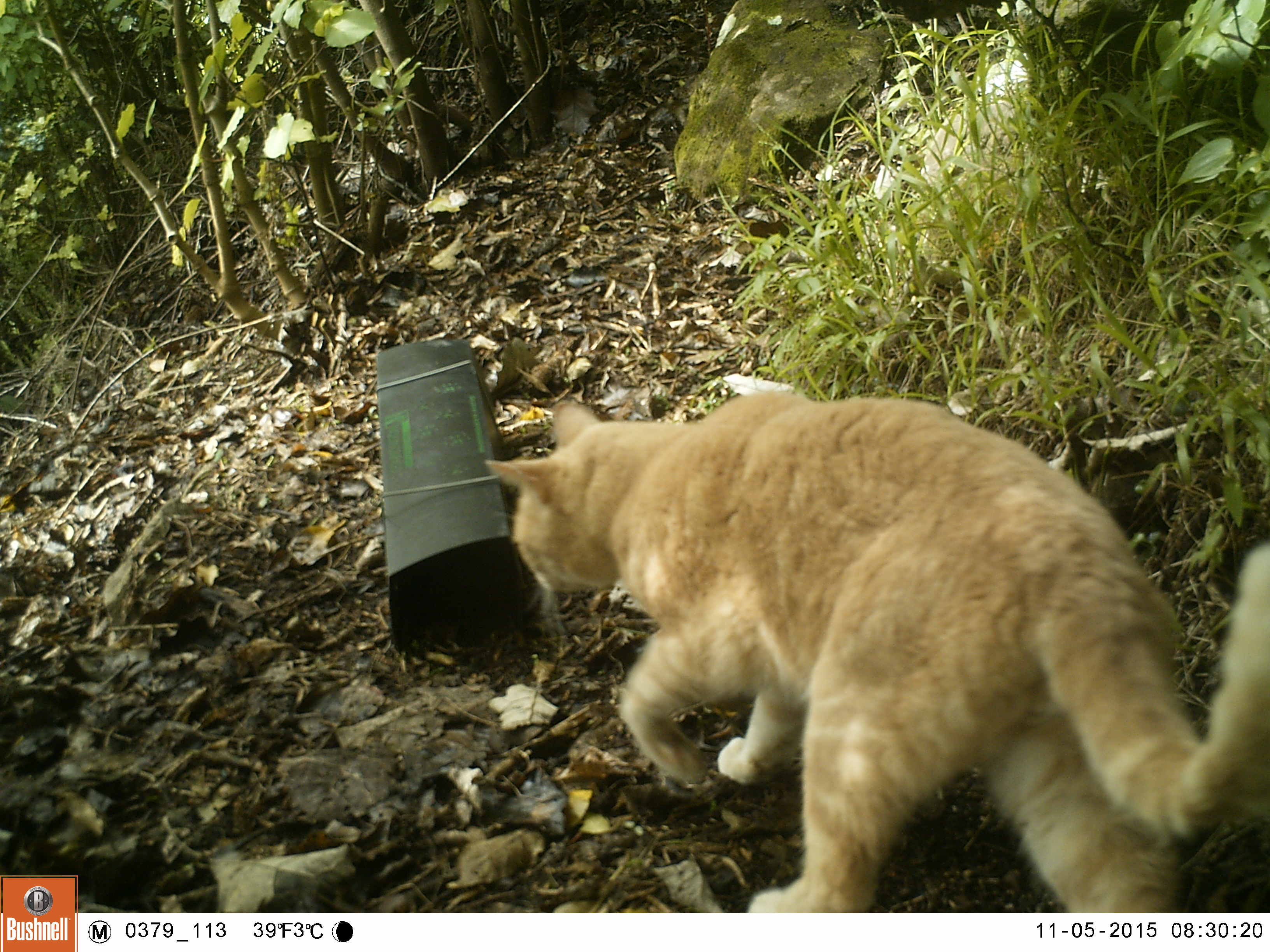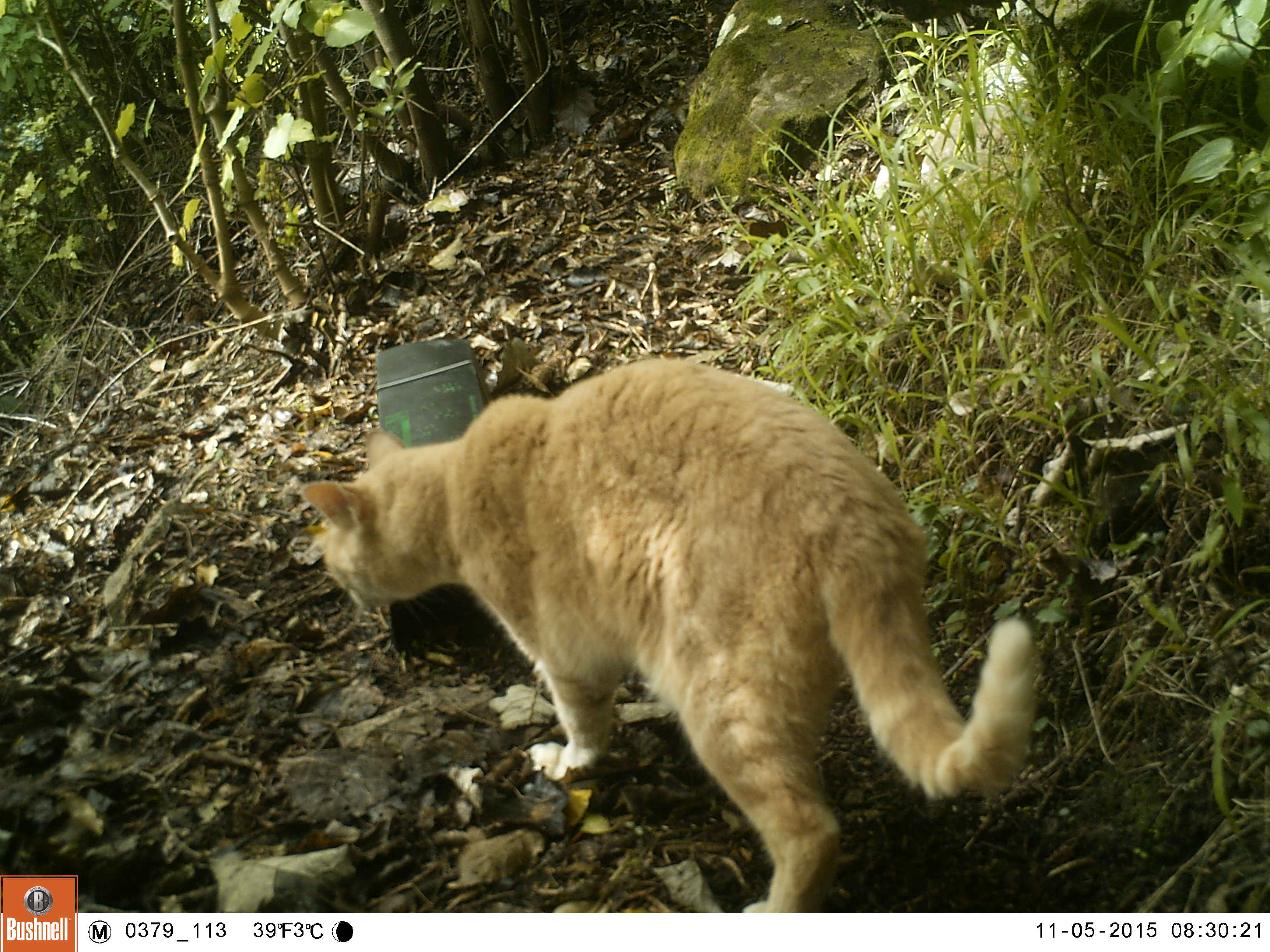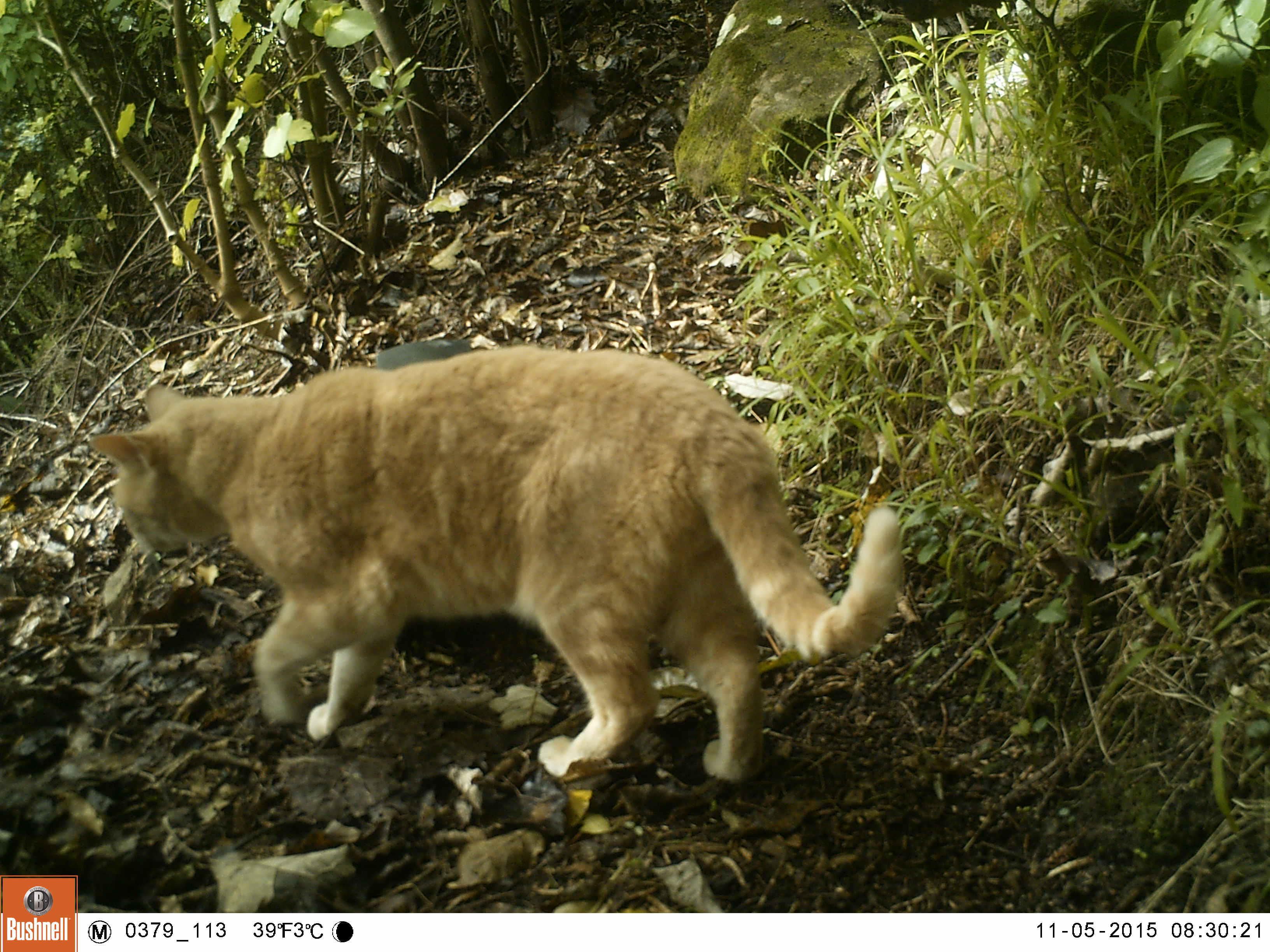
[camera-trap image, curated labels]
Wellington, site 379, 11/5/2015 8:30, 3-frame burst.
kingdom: Animalia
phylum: Chordata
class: Mammalia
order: Carnivora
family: Felidae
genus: Felis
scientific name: Felis catus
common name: cat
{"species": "cat (Felis catus)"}